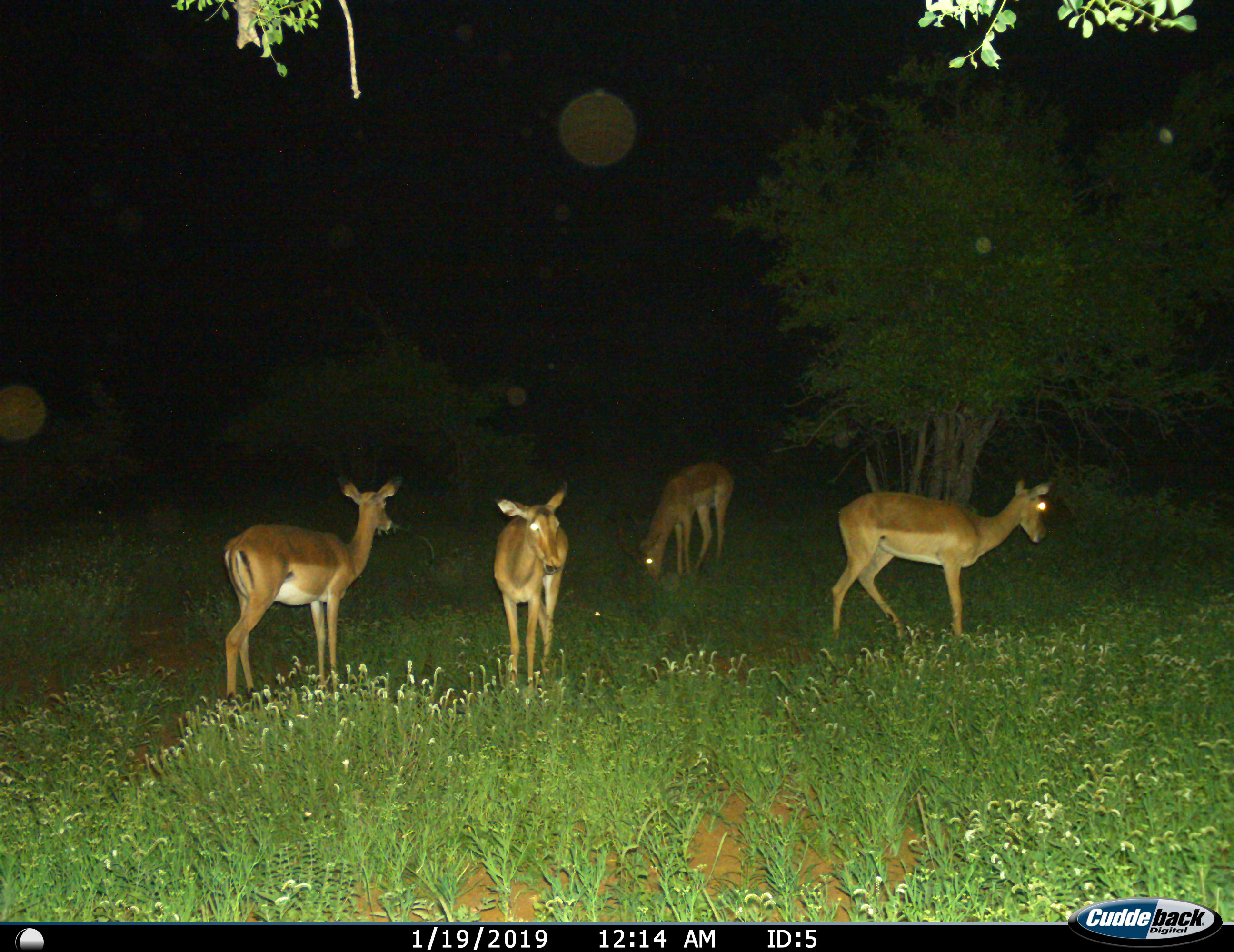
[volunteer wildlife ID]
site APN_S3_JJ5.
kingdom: Animalia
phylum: Chordata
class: Mammalia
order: Artiodactyla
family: Bovidae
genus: Aepyceros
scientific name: Aepyceros melampus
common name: impala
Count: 4.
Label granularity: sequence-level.